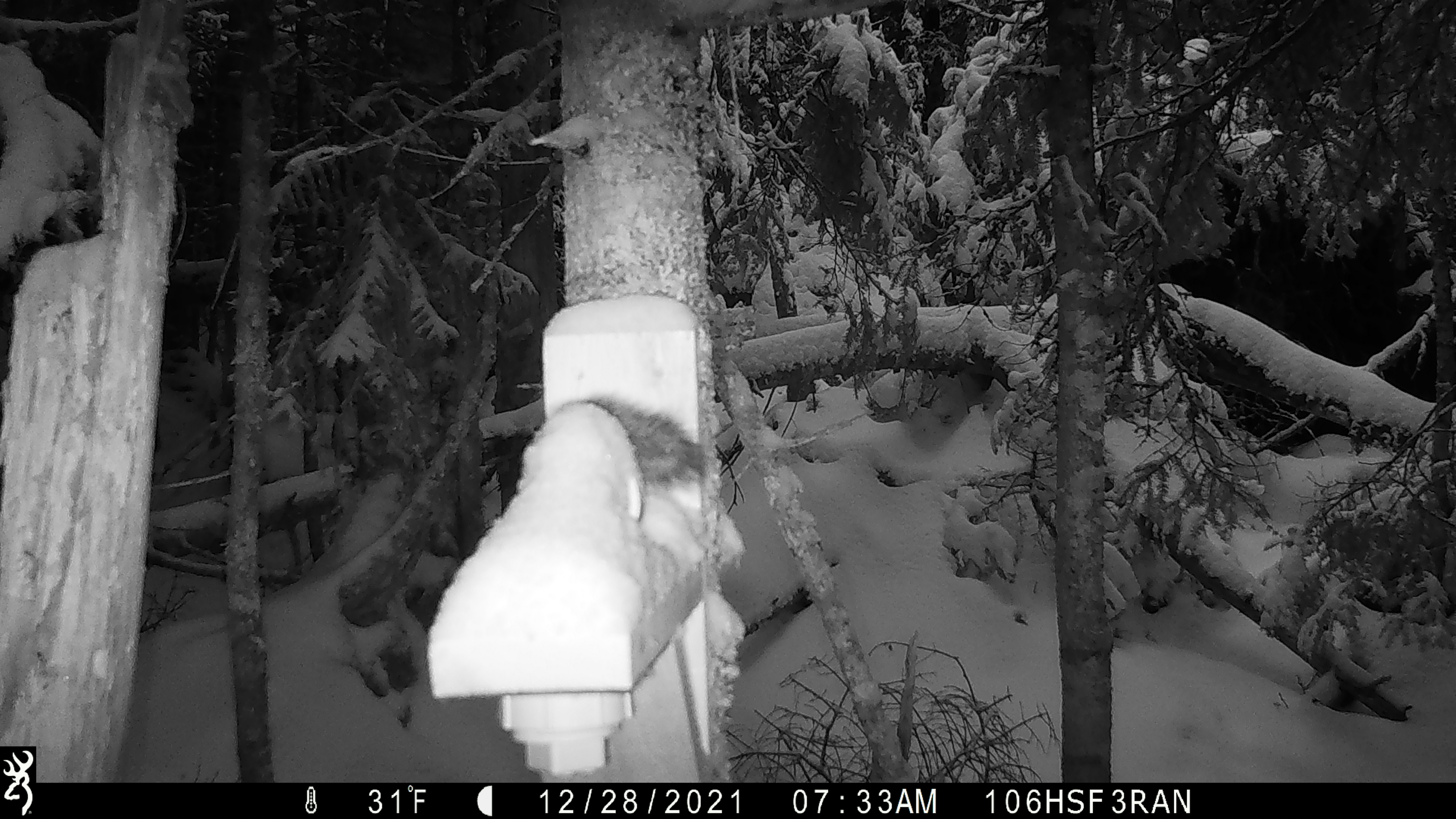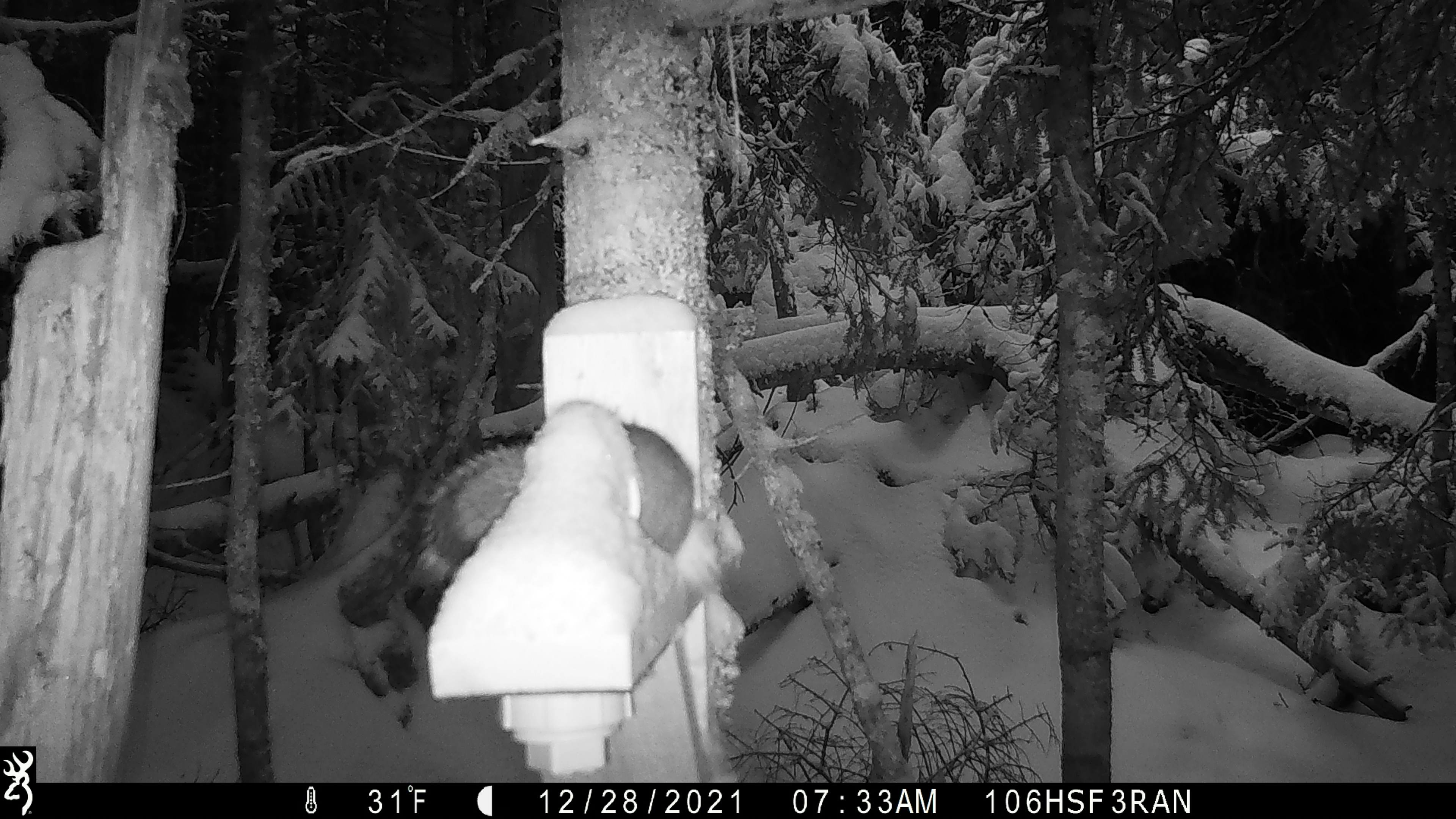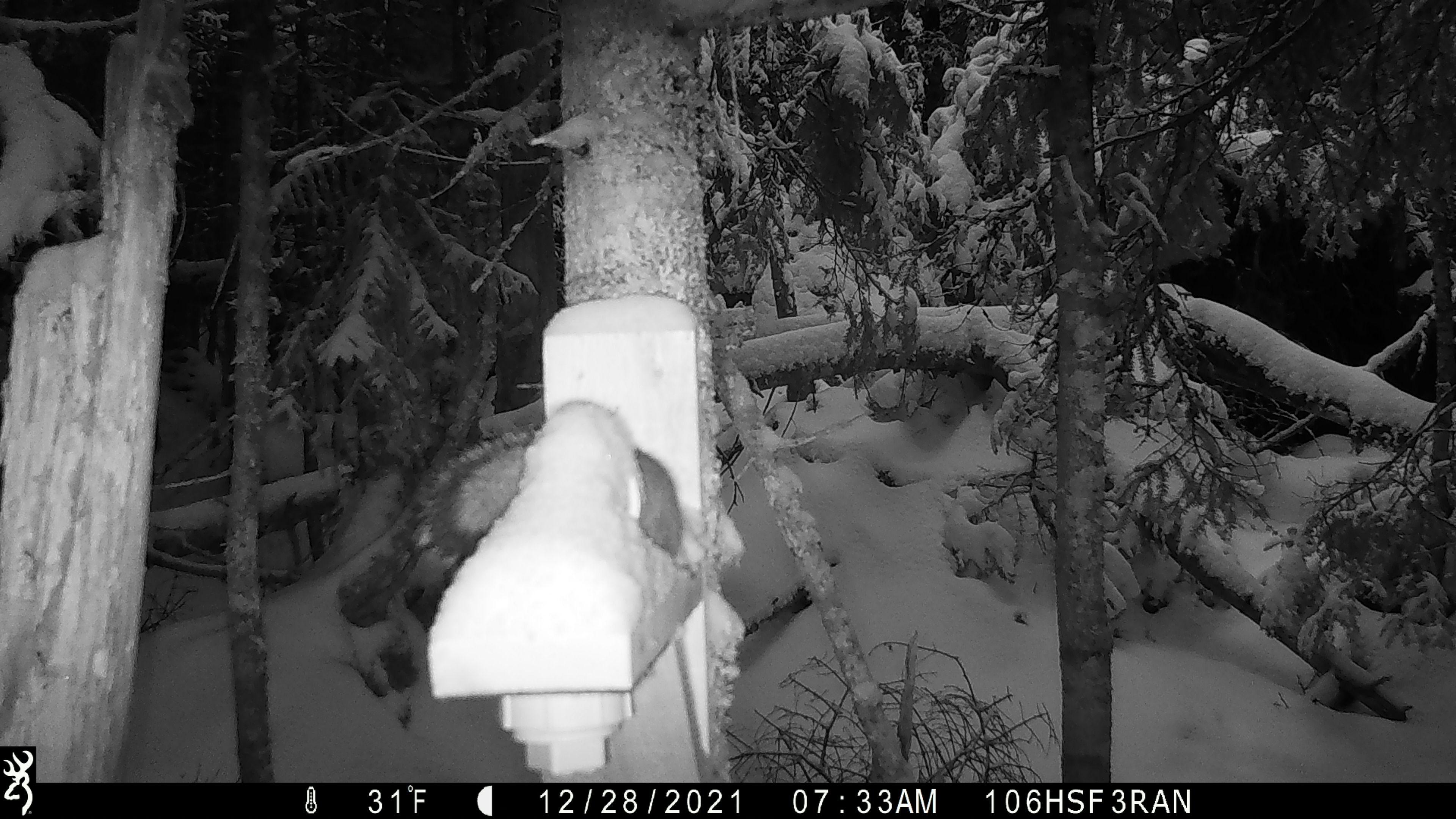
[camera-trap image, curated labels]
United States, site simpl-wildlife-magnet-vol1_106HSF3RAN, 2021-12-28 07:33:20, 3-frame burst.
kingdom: Animalia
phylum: Chordata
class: Mammalia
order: Rodentia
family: Sciuridae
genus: Tamiasciurus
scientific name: Tamiasciurus hudsonicus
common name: red squirrel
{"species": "red squirrel (Tamiasciurus hudsonicus)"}